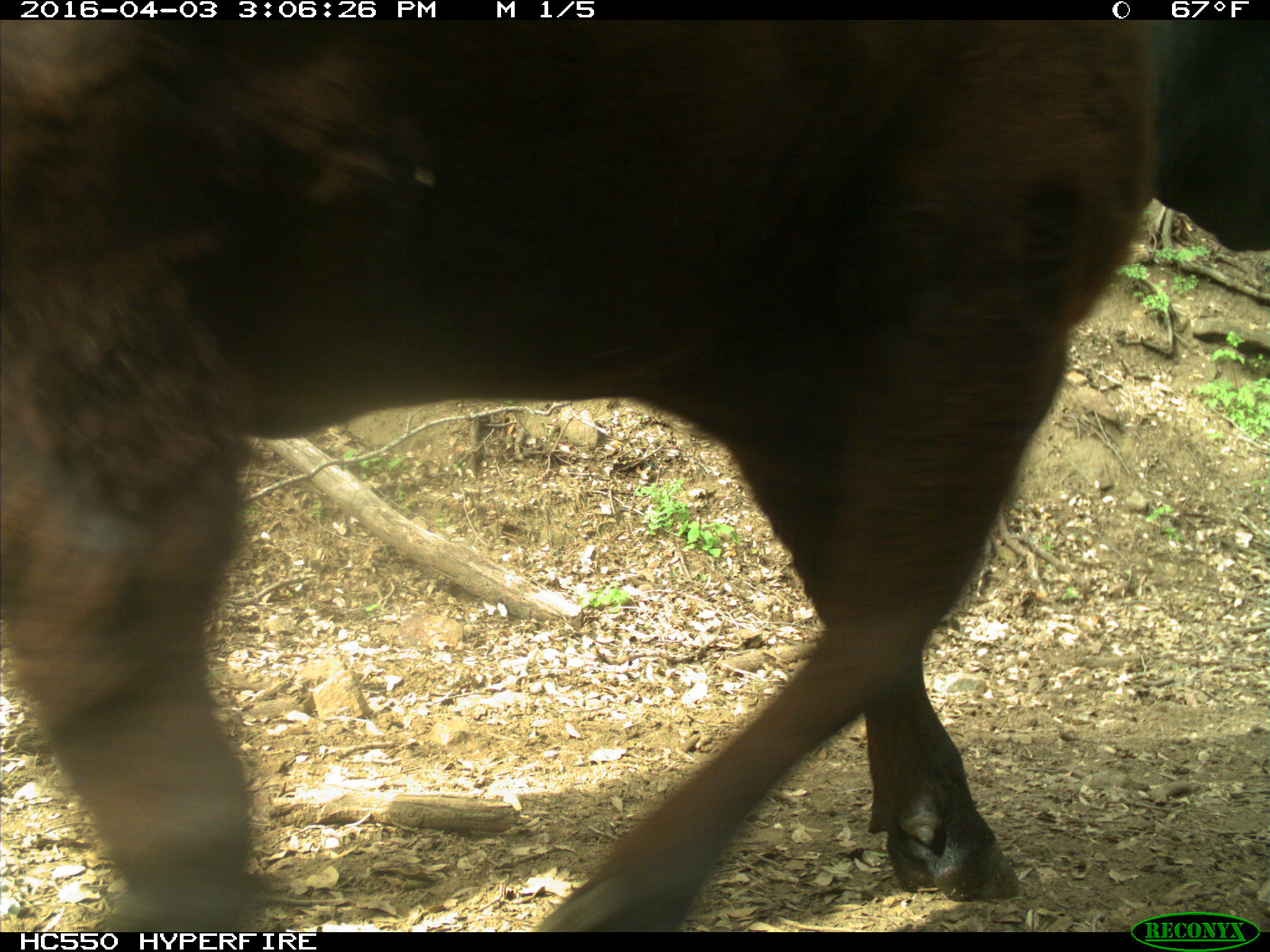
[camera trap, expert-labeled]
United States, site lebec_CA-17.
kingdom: Animalia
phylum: Chordata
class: Mammalia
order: Artiodactyla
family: Bovidae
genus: Bos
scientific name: Bos taurus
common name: domestic cow